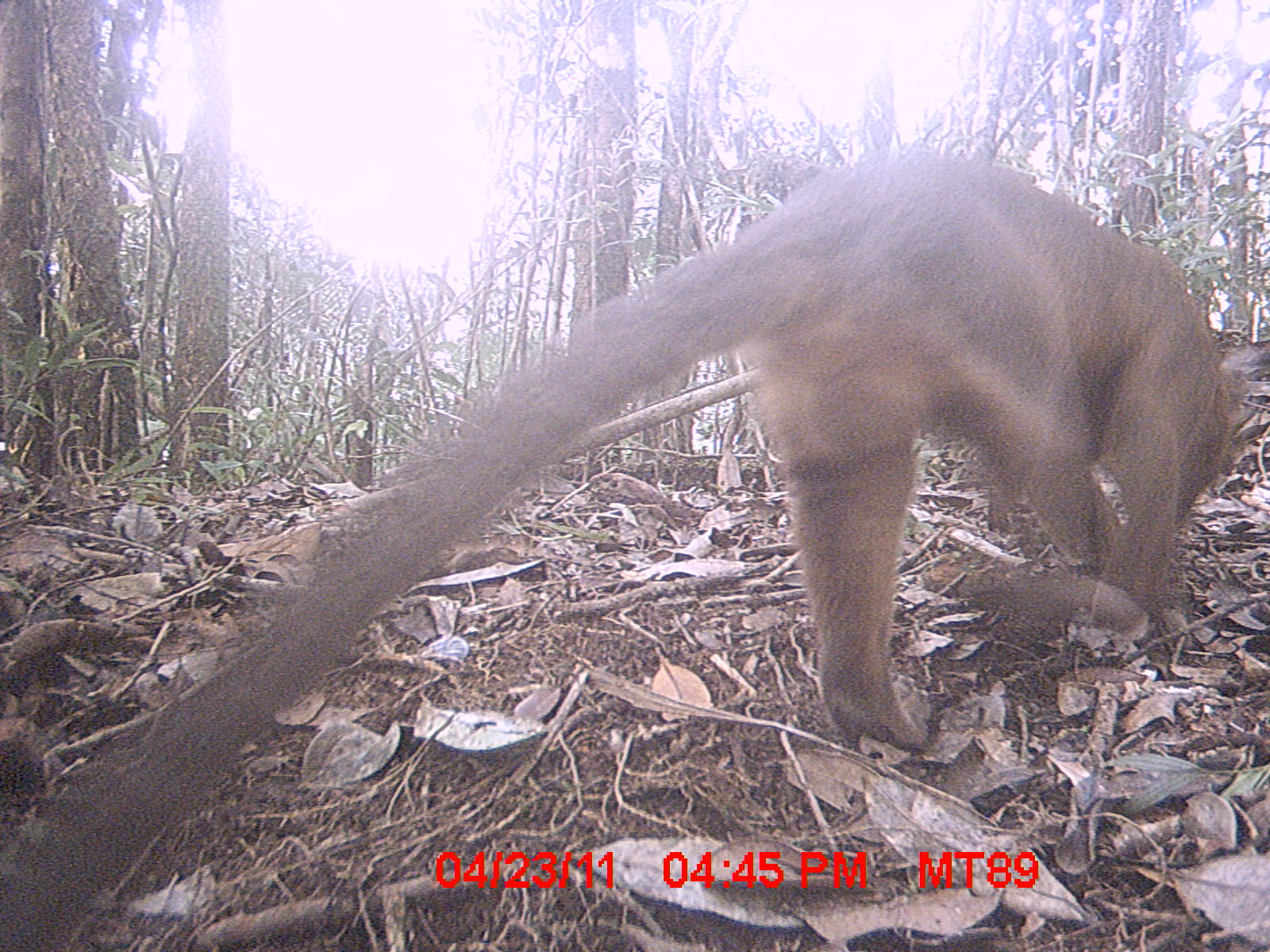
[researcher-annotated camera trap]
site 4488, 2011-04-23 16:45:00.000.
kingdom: Animalia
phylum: Chordata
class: Mammalia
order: Carnivora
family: Eupleridae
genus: Cryptoprocta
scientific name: Cryptoprocta ferox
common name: fossa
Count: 1.